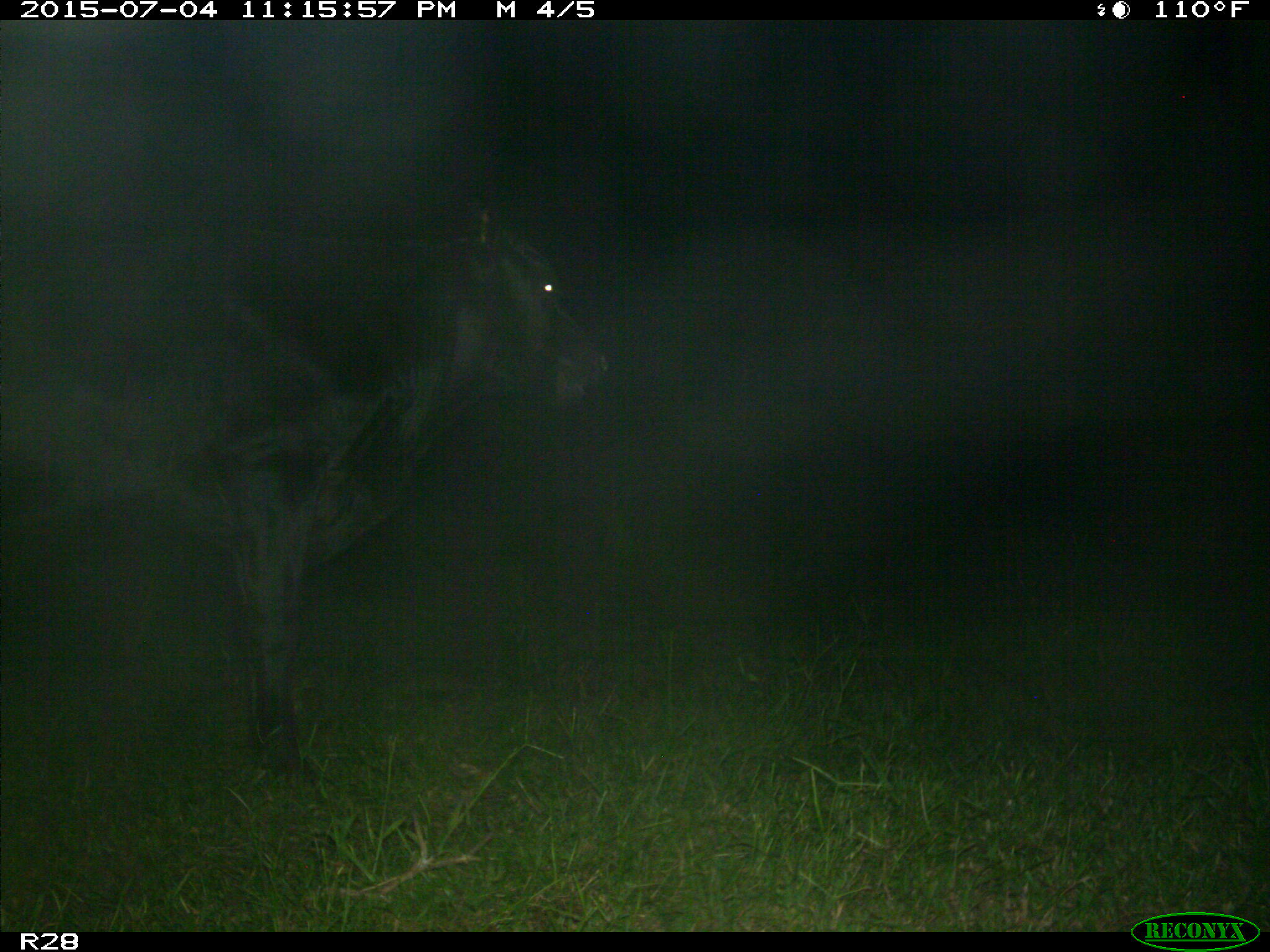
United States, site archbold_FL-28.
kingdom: Animalia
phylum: Chordata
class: Mammalia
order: Artiodactyla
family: Bovidae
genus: Bos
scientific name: Bos taurus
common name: domestic cow